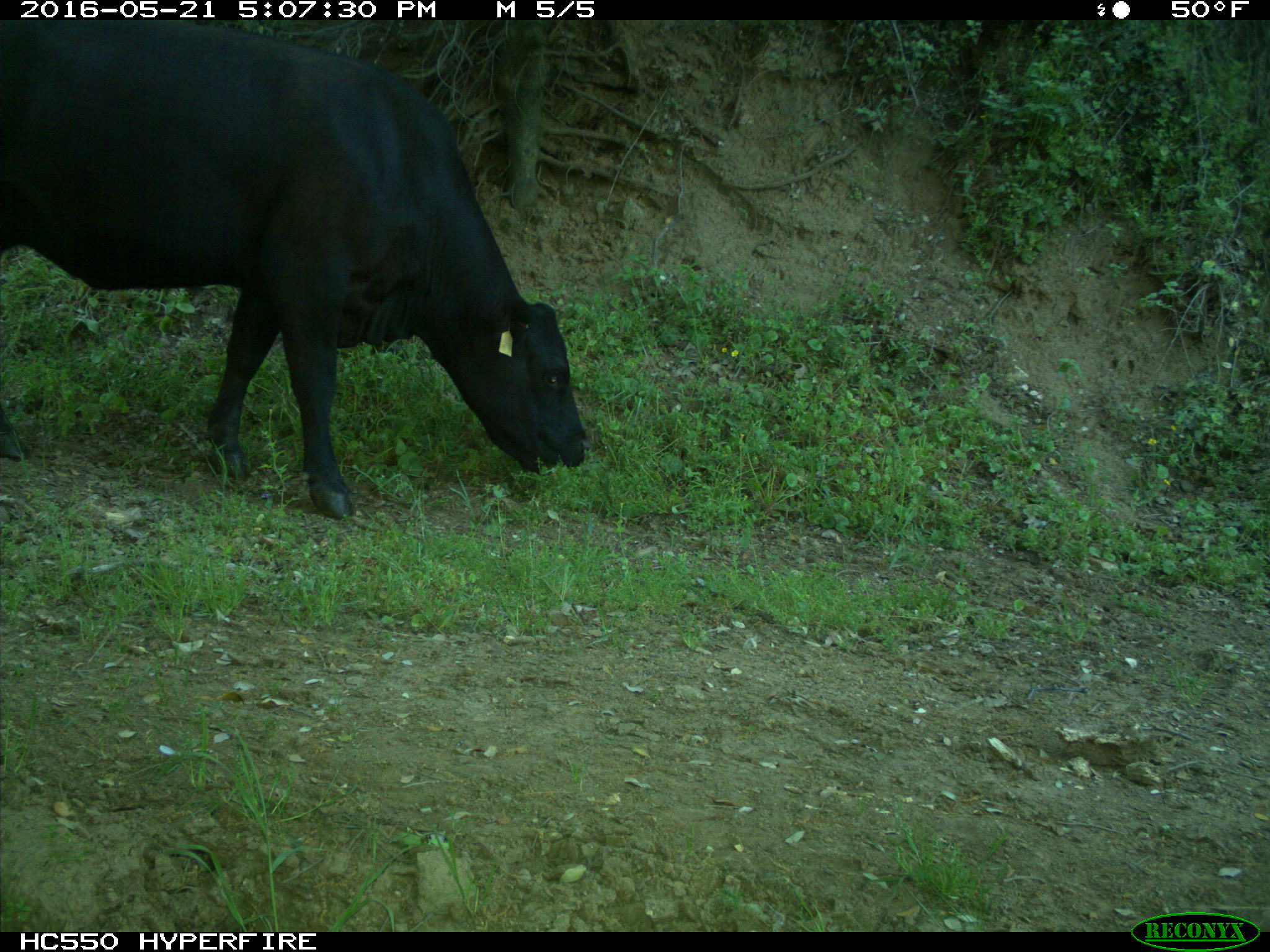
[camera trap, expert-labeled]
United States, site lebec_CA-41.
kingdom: Animalia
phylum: Chordata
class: Mammalia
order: Artiodactyla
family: Bovidae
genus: Bos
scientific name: Bos taurus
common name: domestic cow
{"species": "Bos taurus (domestic cow)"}